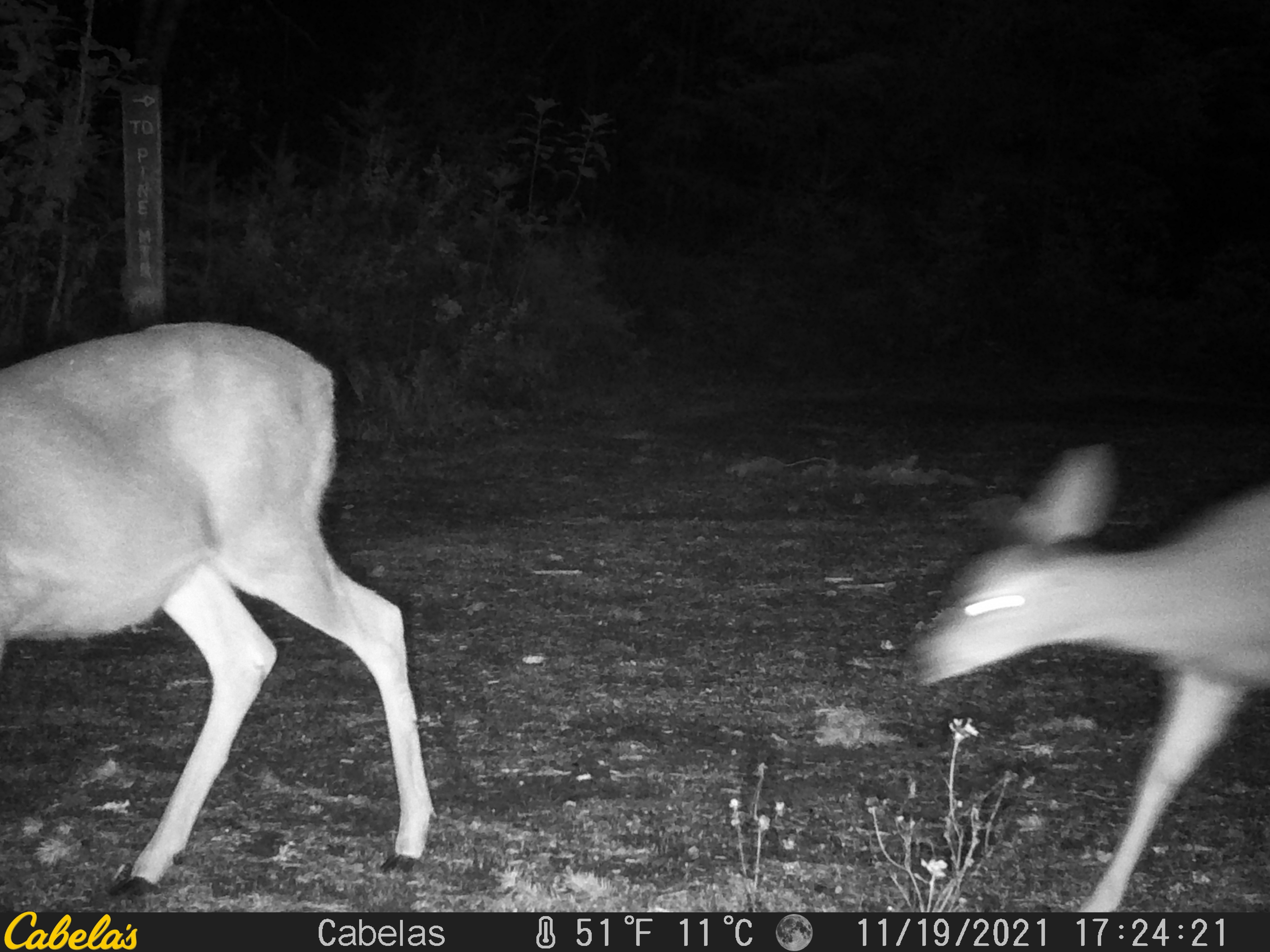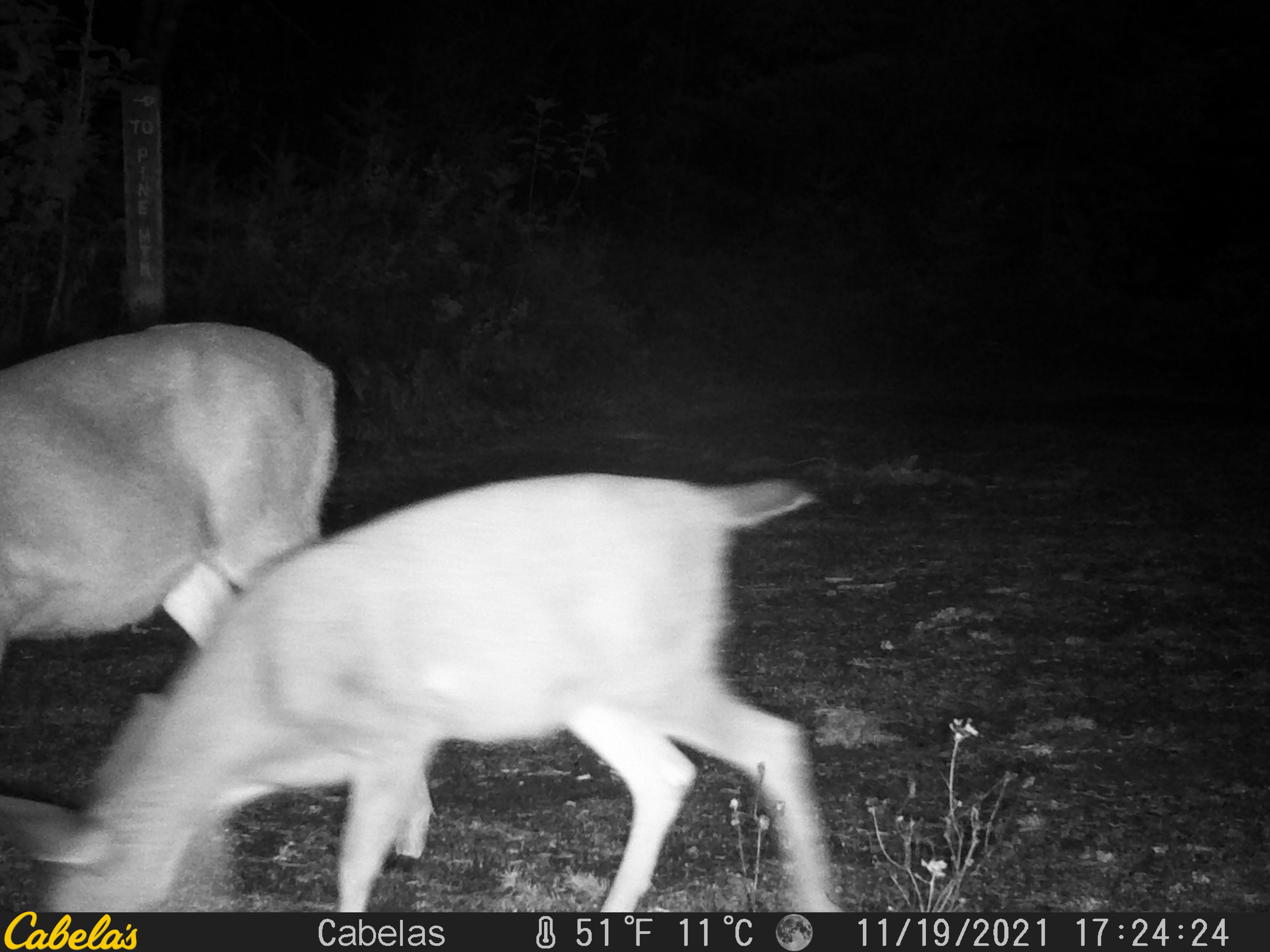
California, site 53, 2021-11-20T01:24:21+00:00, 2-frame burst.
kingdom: Animalia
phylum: Chordata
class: Mammalia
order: Artiodactyla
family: Cervidae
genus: Odocoileus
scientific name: Odocoileus hemionus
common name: mule deer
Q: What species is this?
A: Mule deer (Odocoileus hemionus).